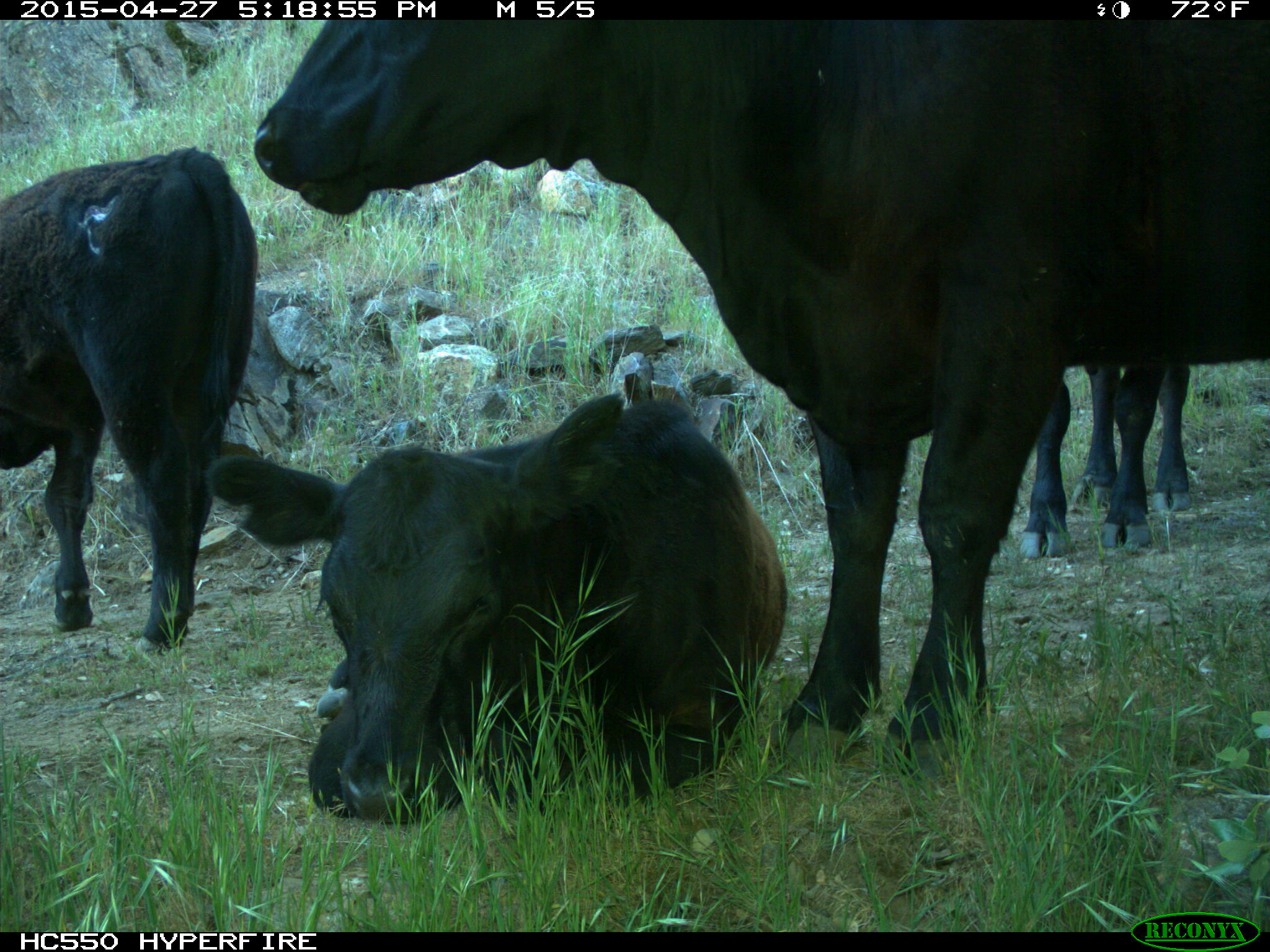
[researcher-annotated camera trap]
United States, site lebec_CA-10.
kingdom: Animalia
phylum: Chordata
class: Mammalia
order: Artiodactyla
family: Bovidae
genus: Bos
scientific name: Bos taurus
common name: domestic cow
Bos taurus (domestic cow).